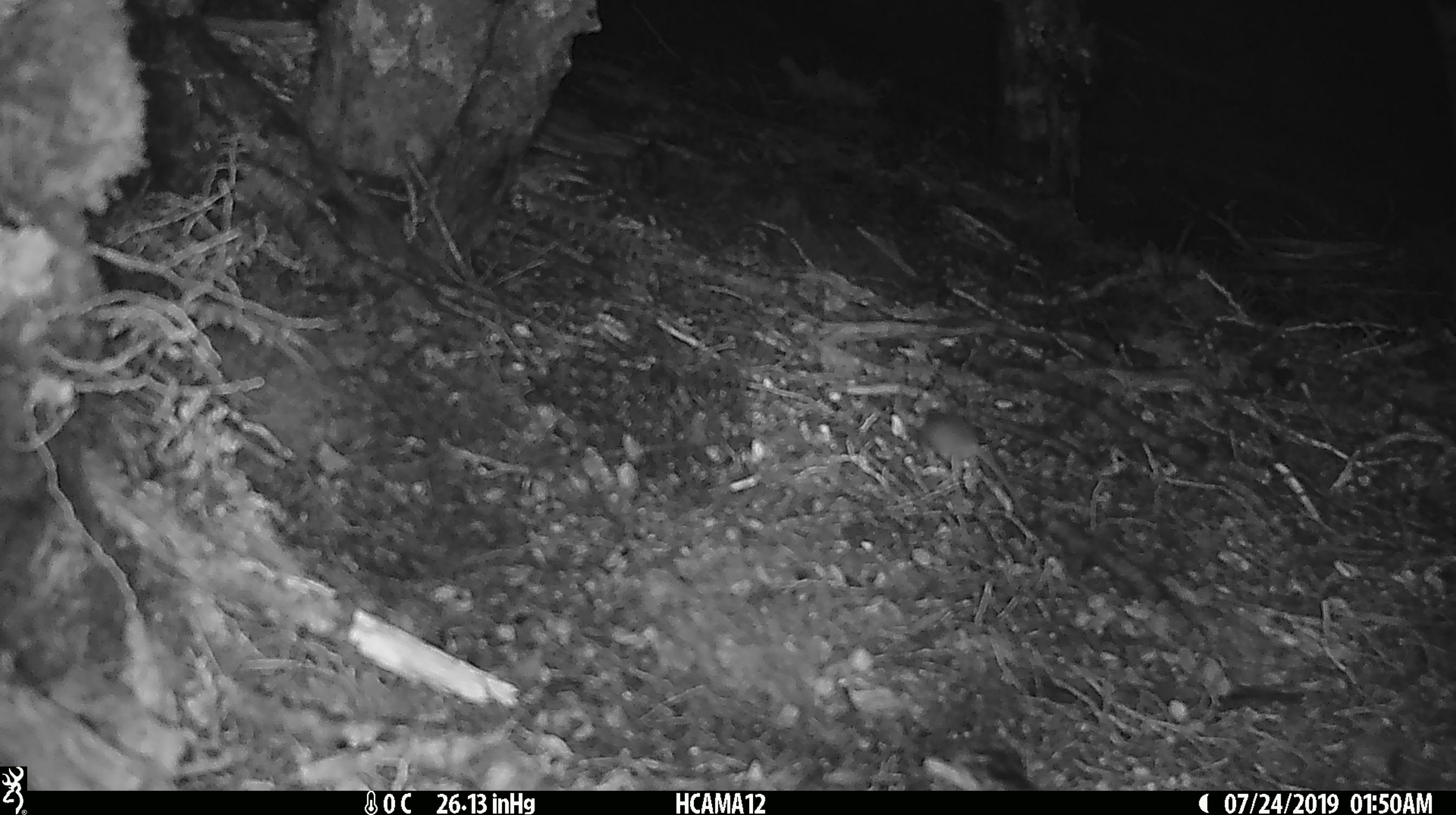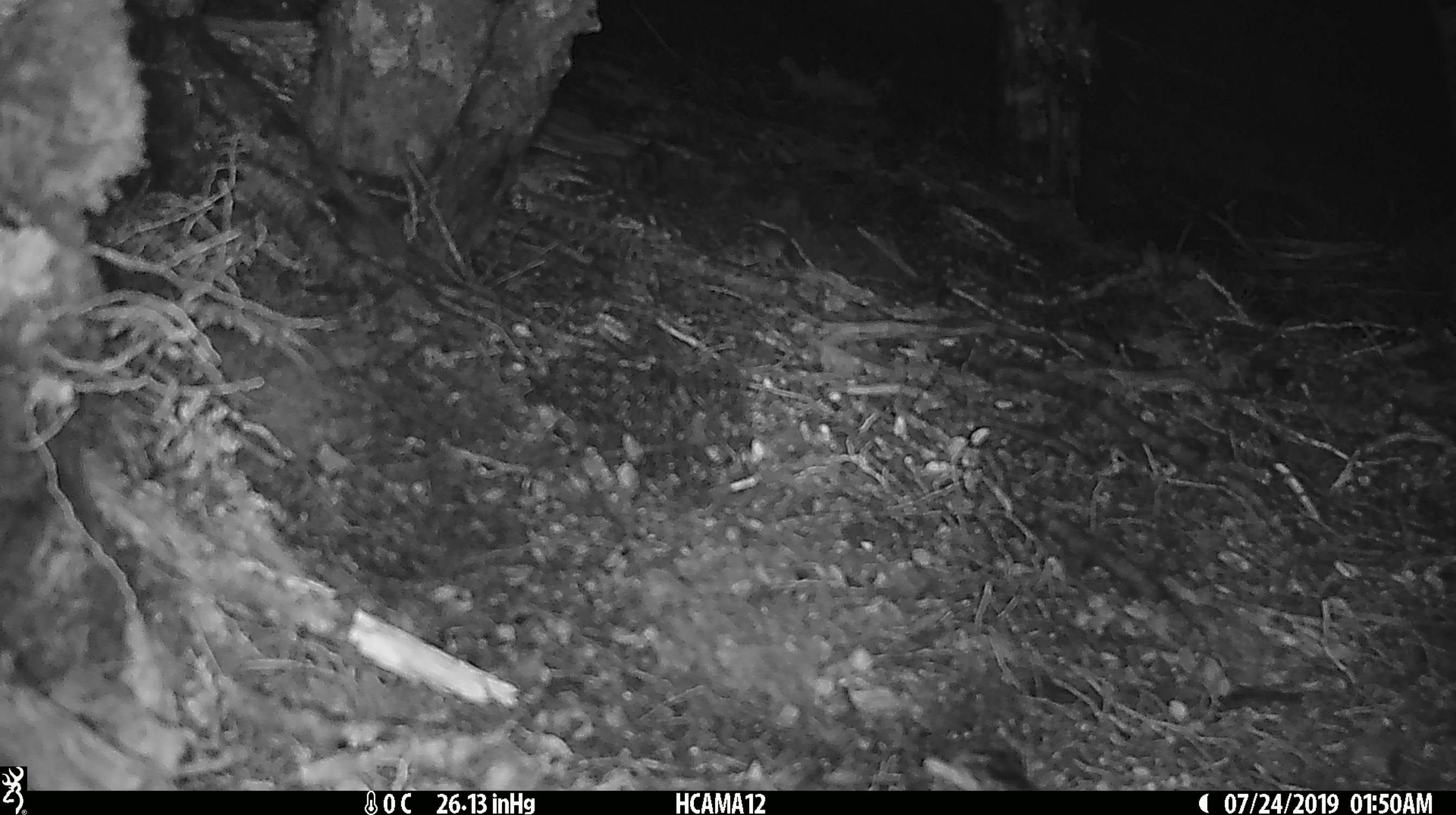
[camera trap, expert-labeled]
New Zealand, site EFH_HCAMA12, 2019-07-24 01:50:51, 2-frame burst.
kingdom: Animalia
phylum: Chordata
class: Mammalia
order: Rodentia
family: Muridae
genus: Mus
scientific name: Mus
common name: mouse